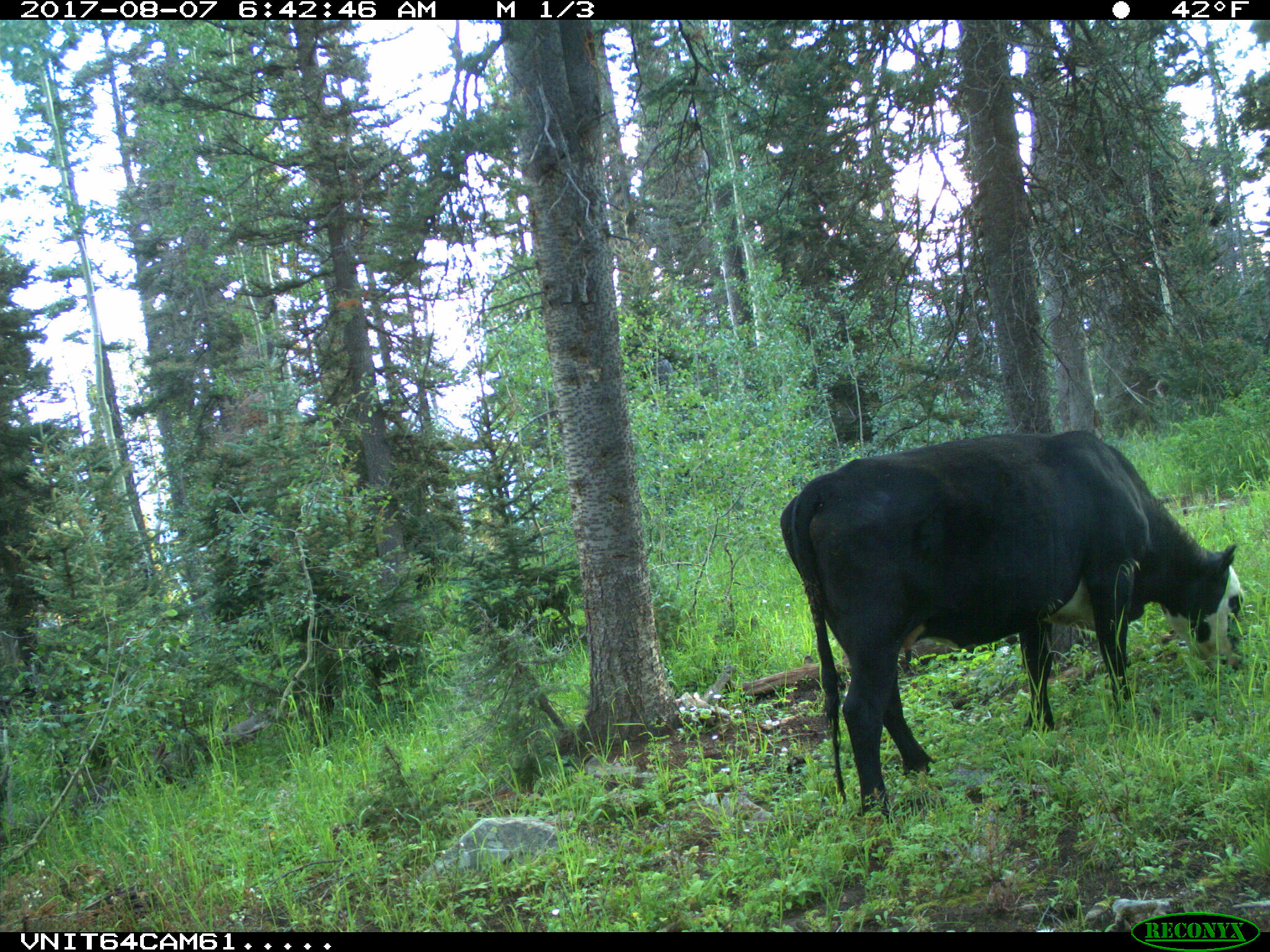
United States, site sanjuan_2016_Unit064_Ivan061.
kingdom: Animalia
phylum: Chordata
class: Mammalia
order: Artiodactyla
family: Bovidae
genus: Bos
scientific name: Bos taurus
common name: domestic cow